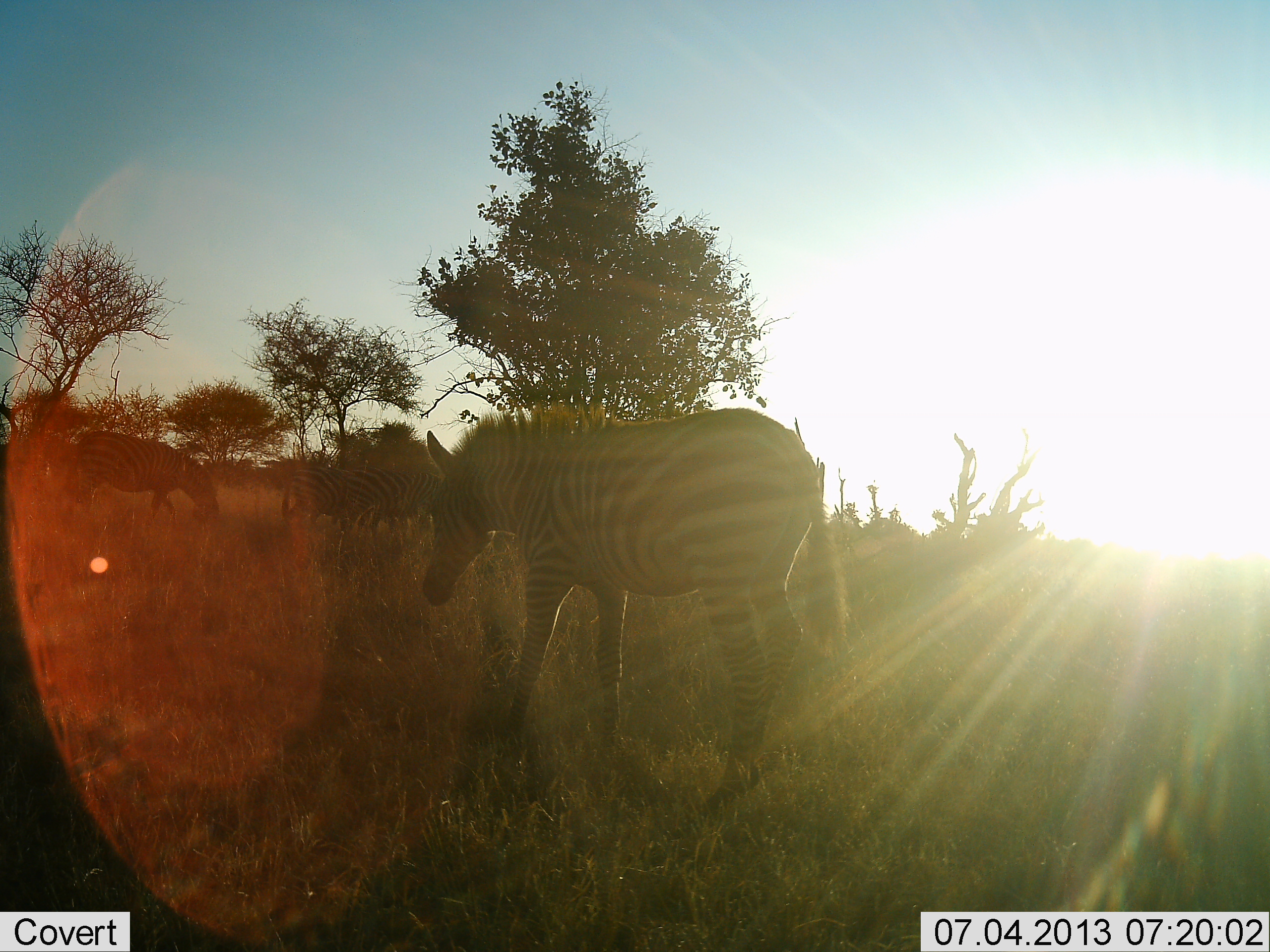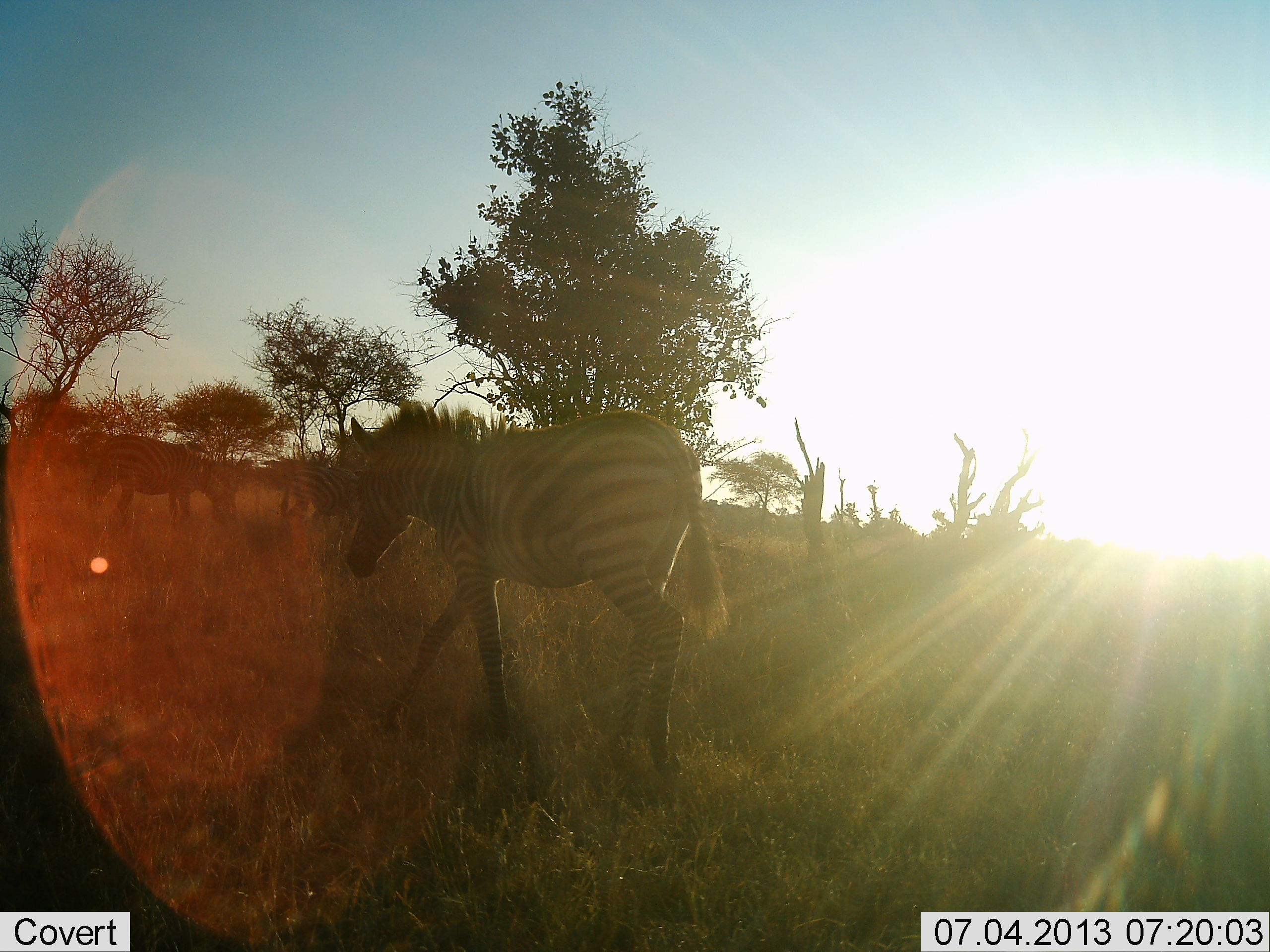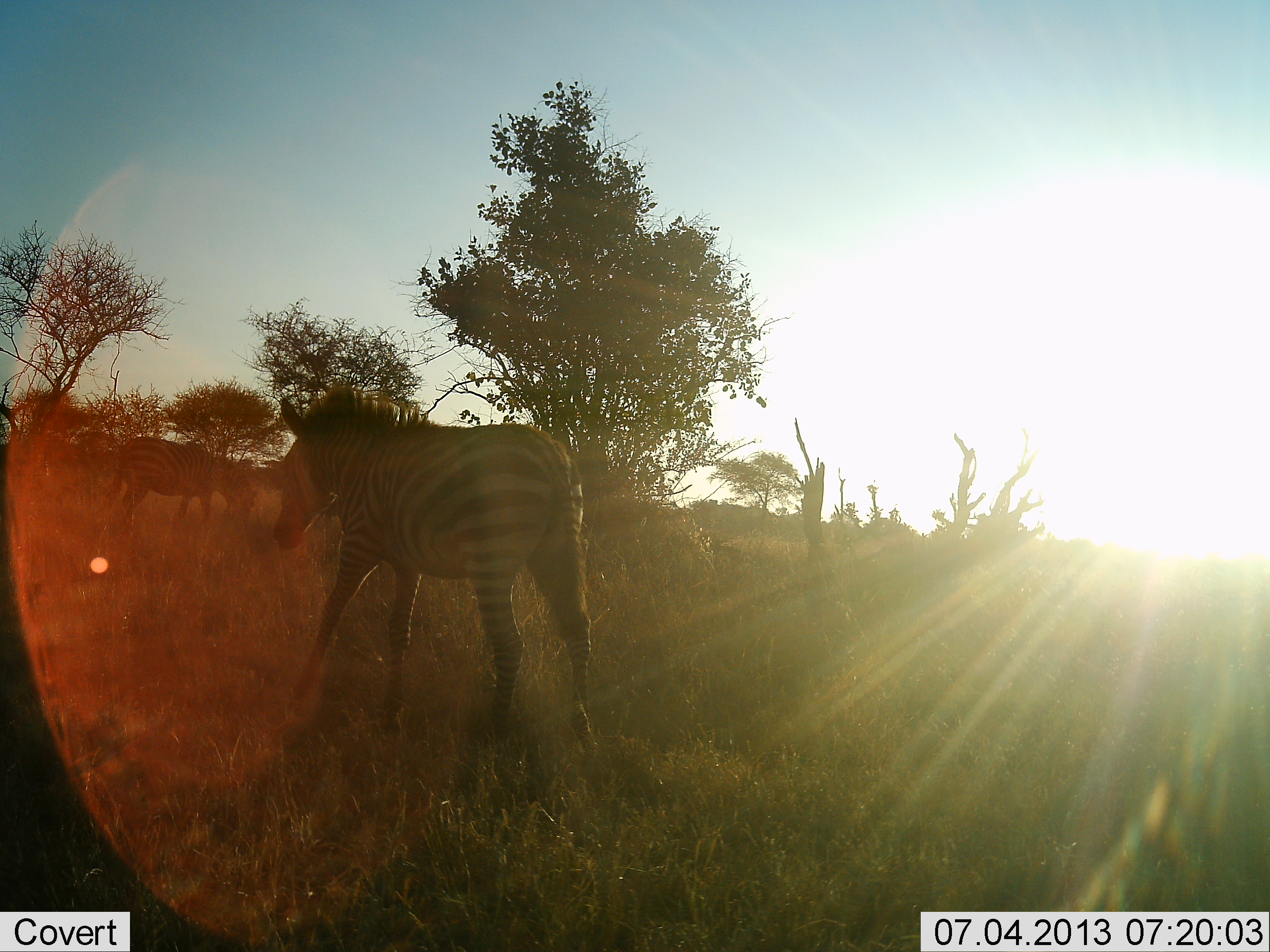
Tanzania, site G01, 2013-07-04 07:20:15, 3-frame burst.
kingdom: Animalia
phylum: Chordata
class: Mammalia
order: Perissodactyla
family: Equidae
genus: Equus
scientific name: Equus quagga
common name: plains zebra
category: zebra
Zebra (plains zebra) (Equus quagga), count 4. Behavior (volunteer vote fractions): standing 53%, resting 5%, moving 95%, interacting 0%. Young present (vote fraction): 5%. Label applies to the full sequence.